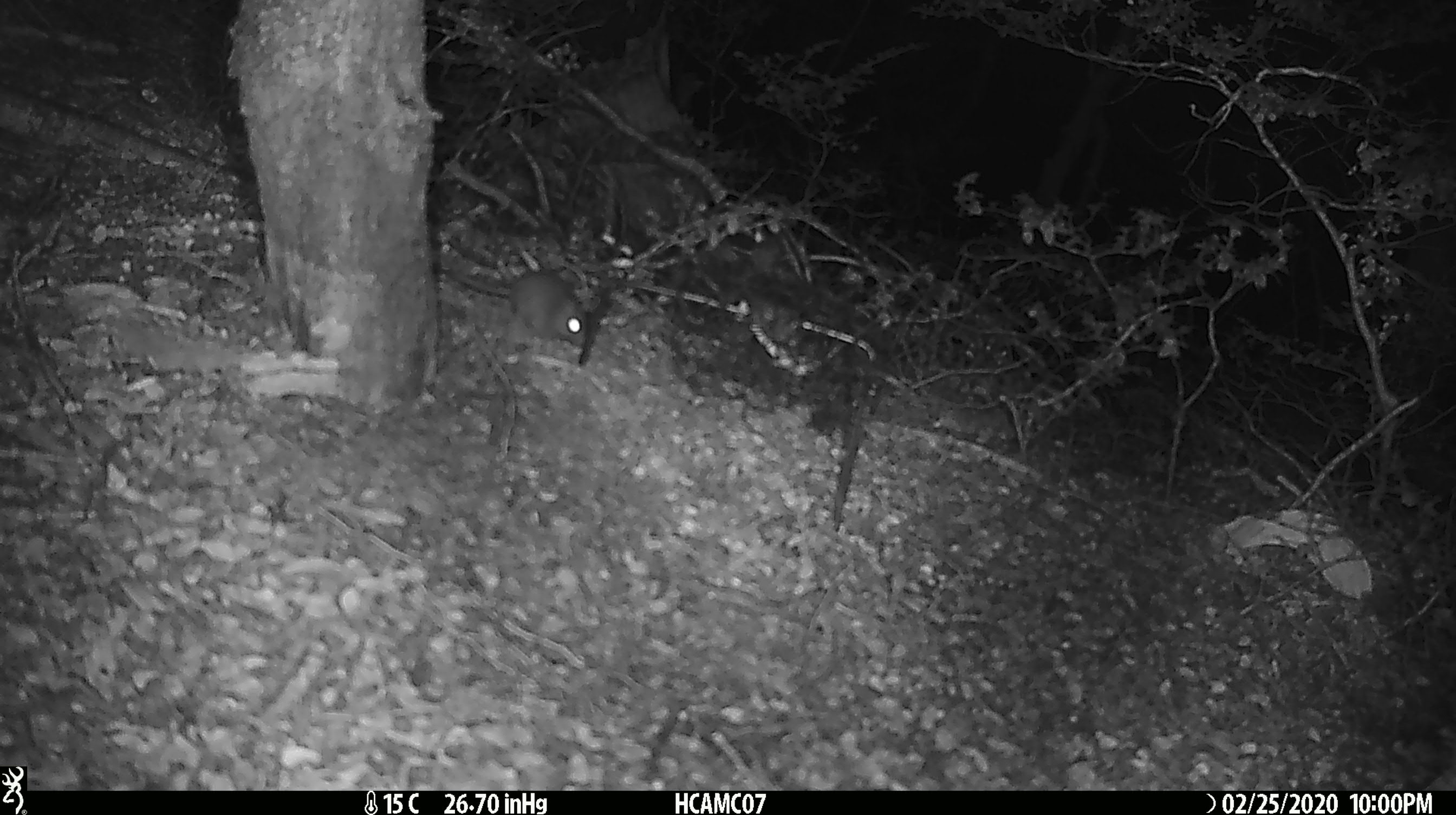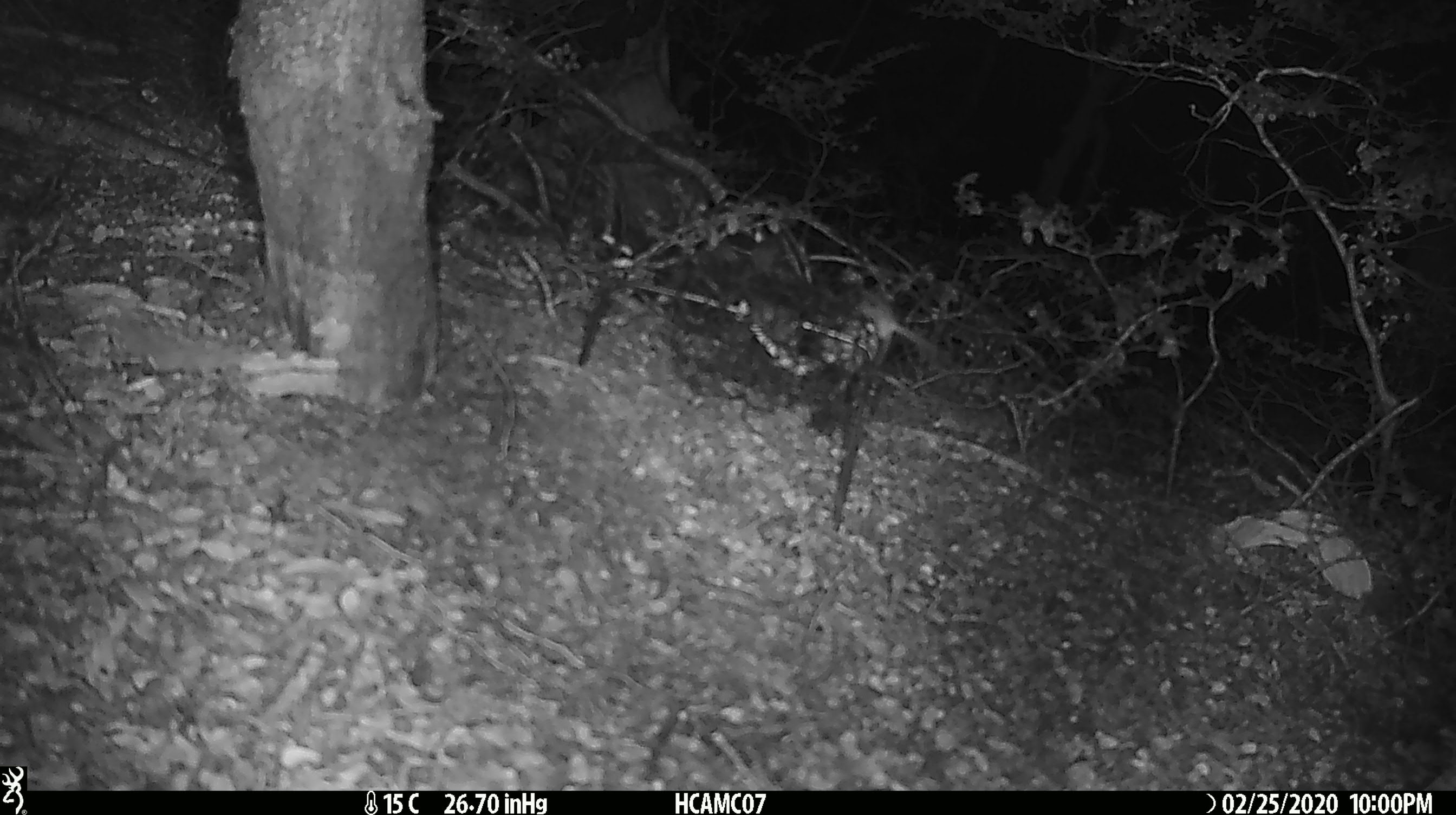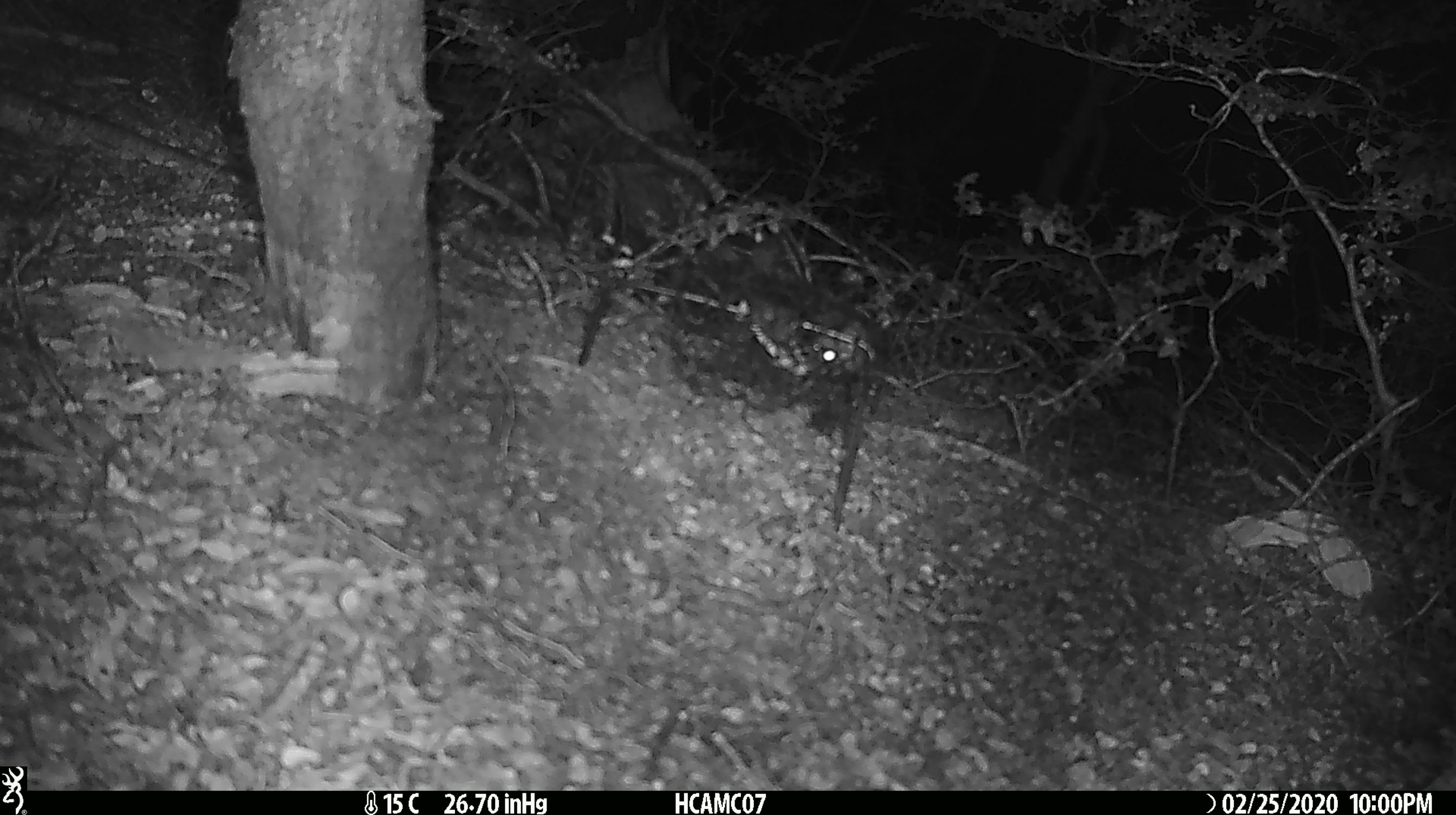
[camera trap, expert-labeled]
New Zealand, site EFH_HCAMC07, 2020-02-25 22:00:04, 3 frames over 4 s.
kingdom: Animalia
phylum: Chordata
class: Mammalia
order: Rodentia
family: Muridae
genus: Mus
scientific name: Mus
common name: mouse